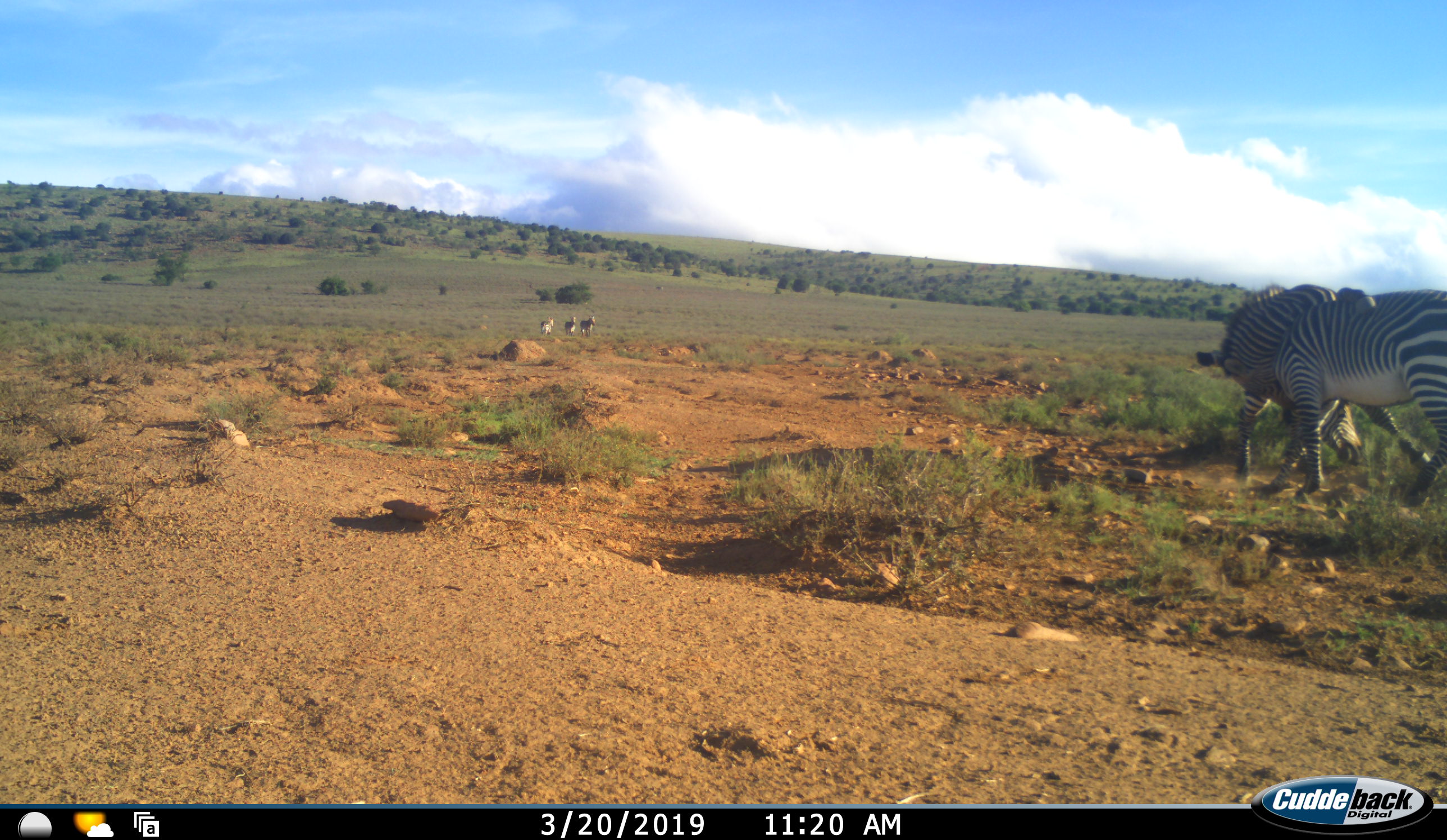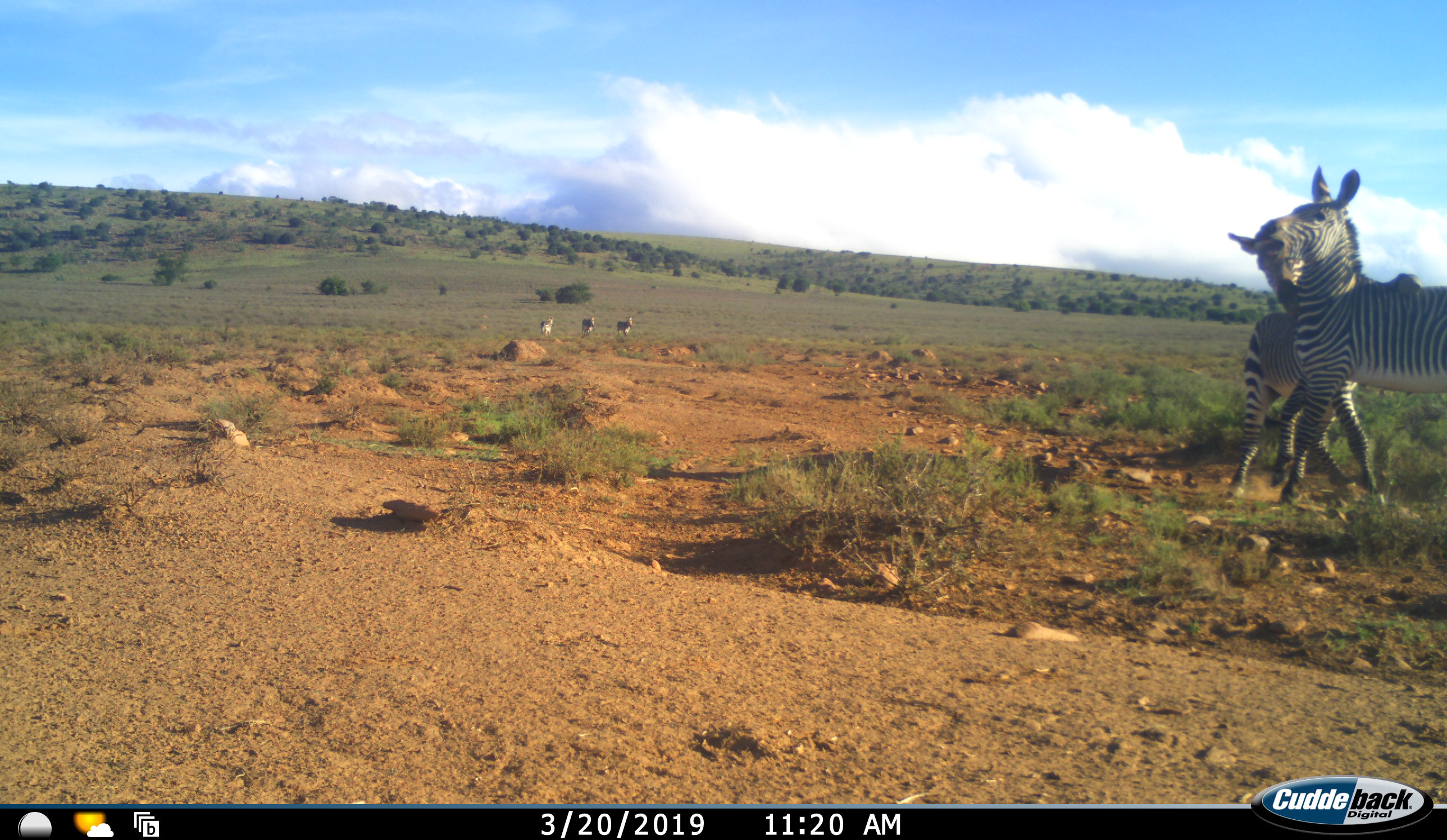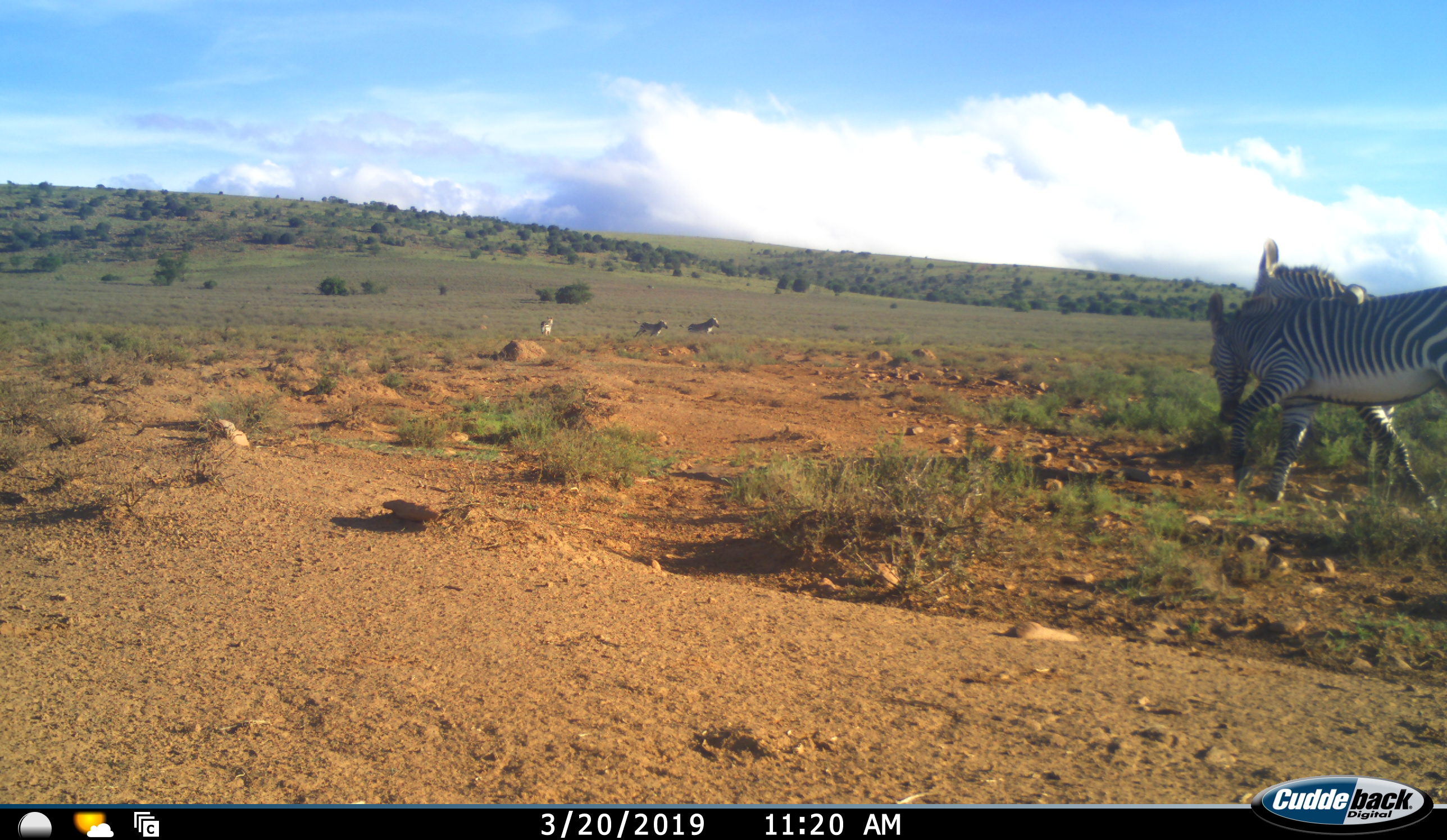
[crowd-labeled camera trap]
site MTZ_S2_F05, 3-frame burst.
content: unidentified animal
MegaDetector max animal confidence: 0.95